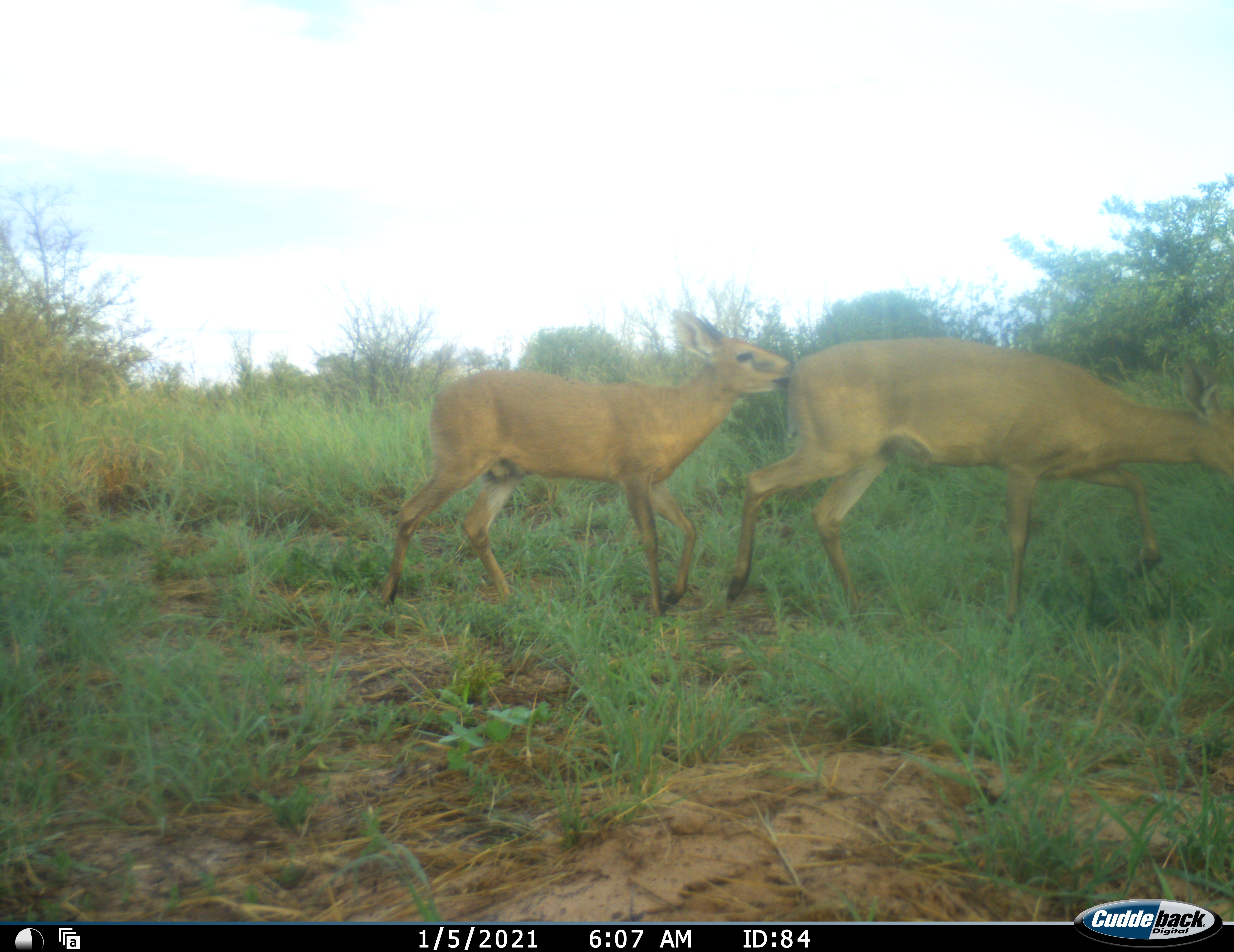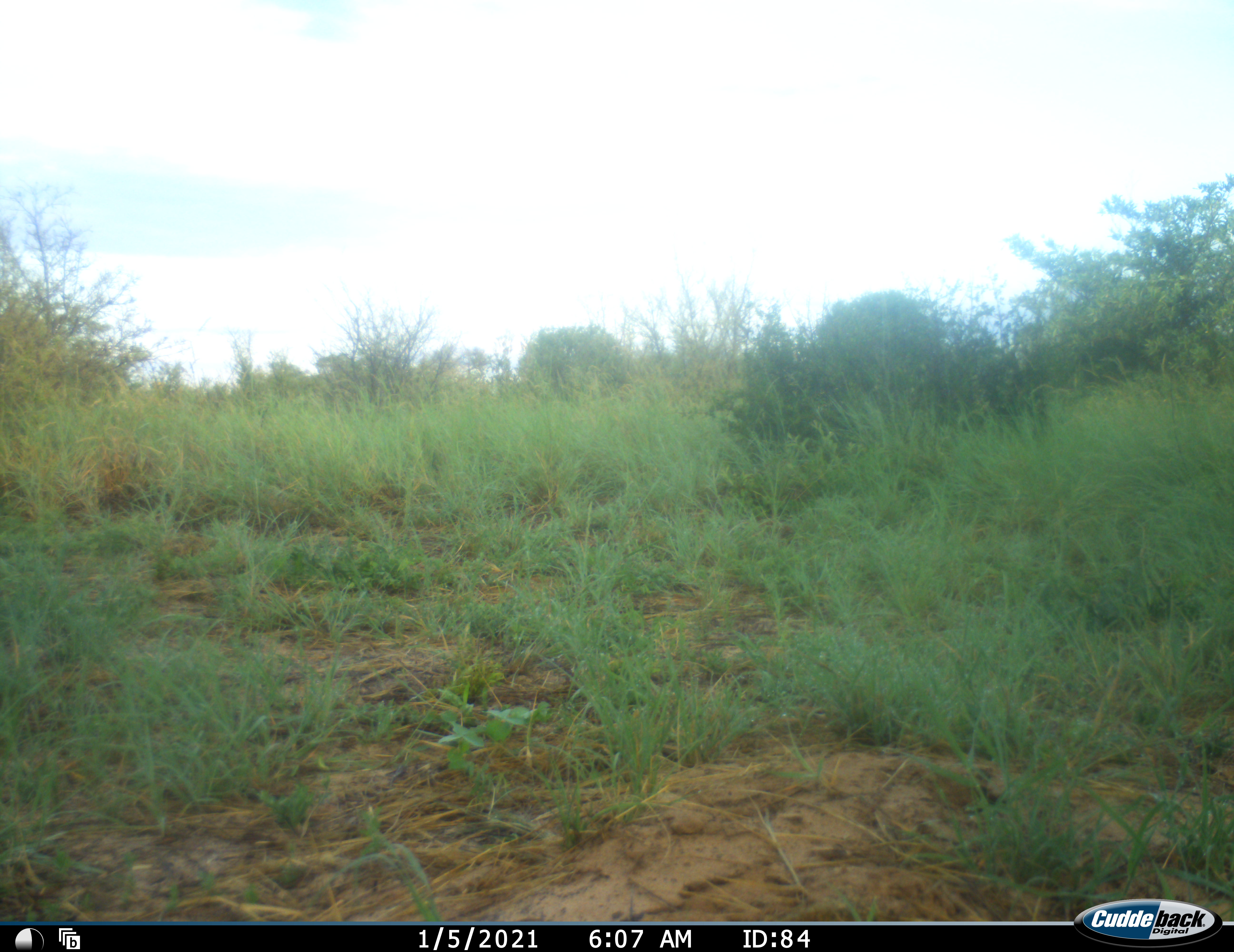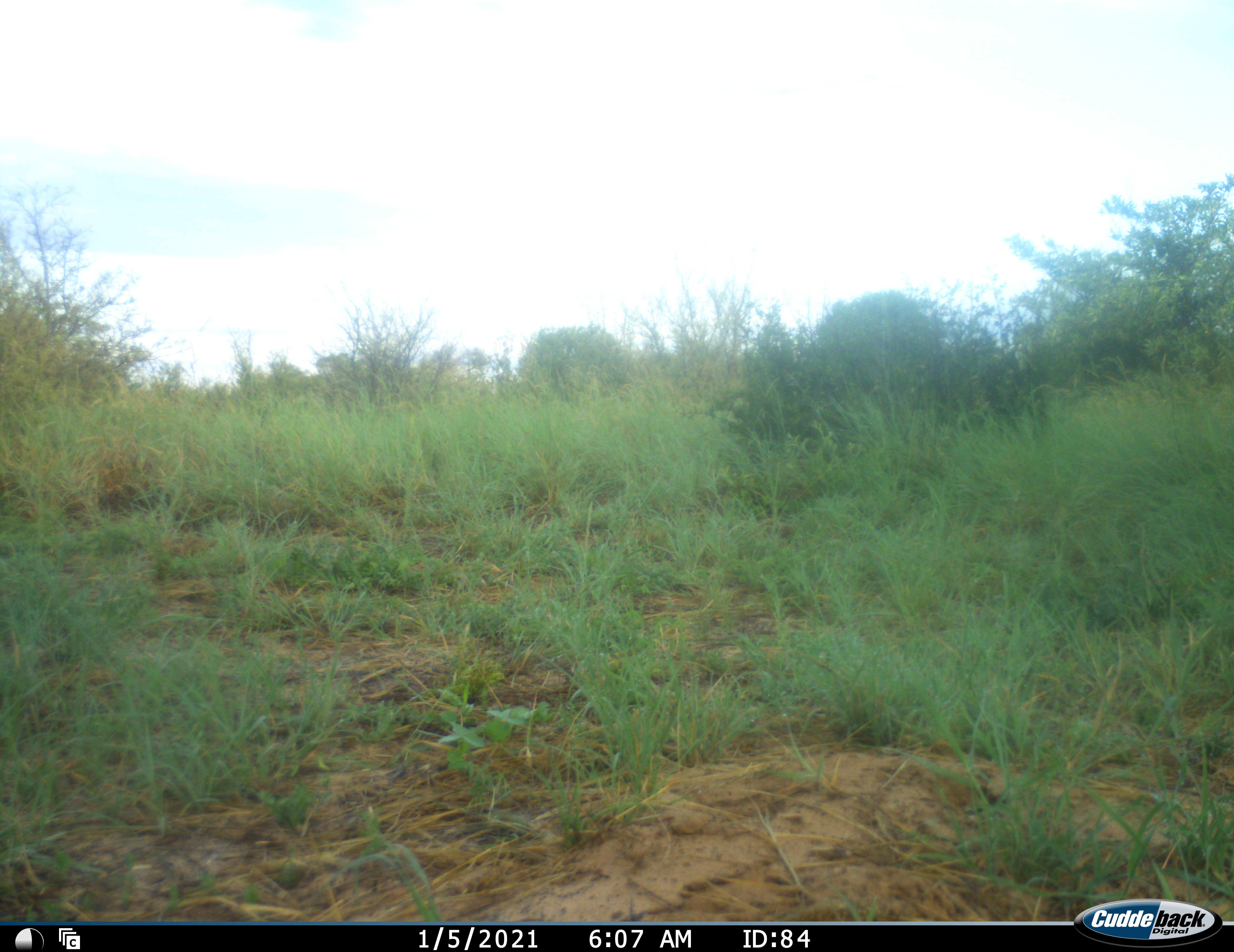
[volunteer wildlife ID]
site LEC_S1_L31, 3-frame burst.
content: unidentified animal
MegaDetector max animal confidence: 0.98